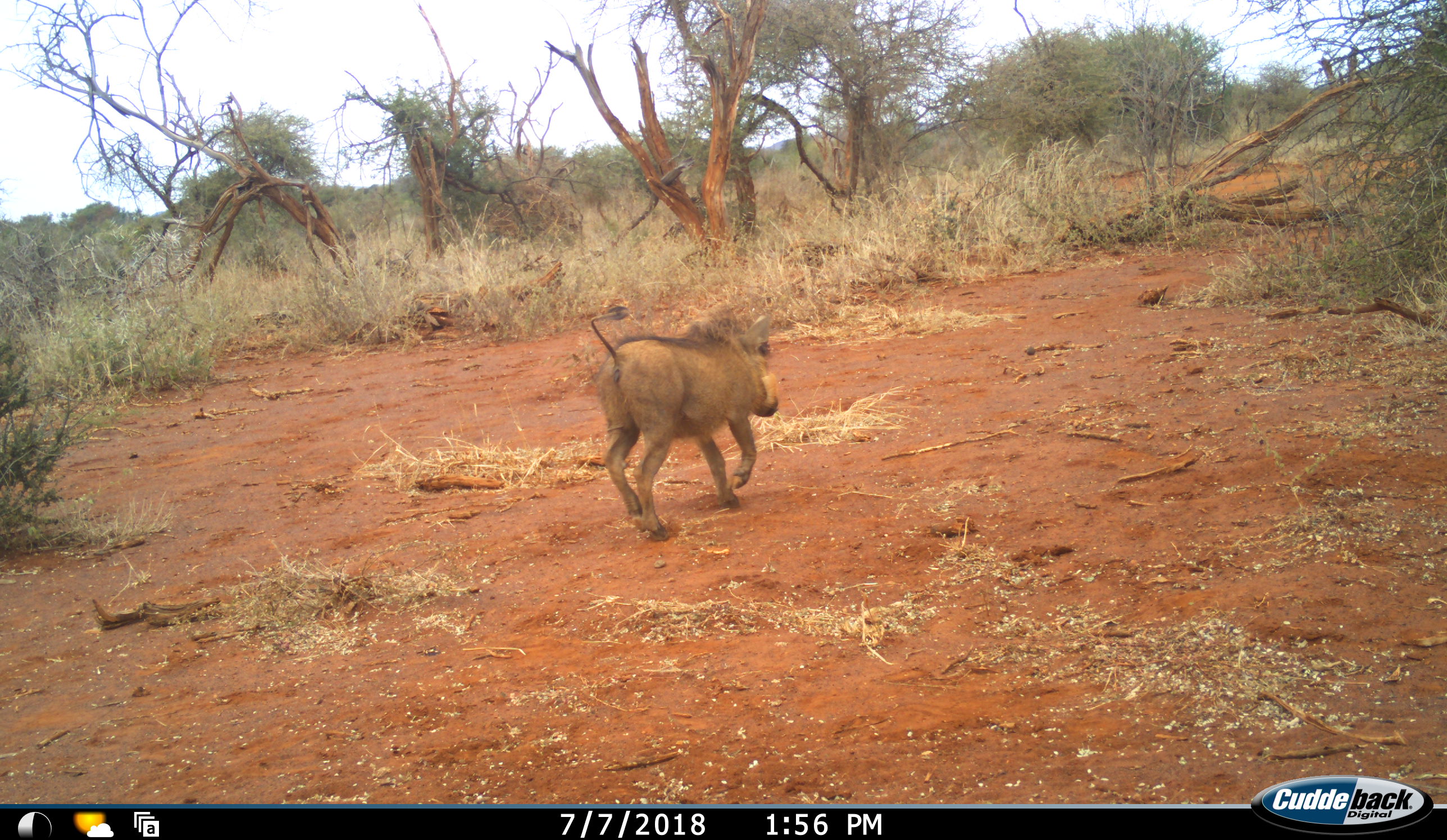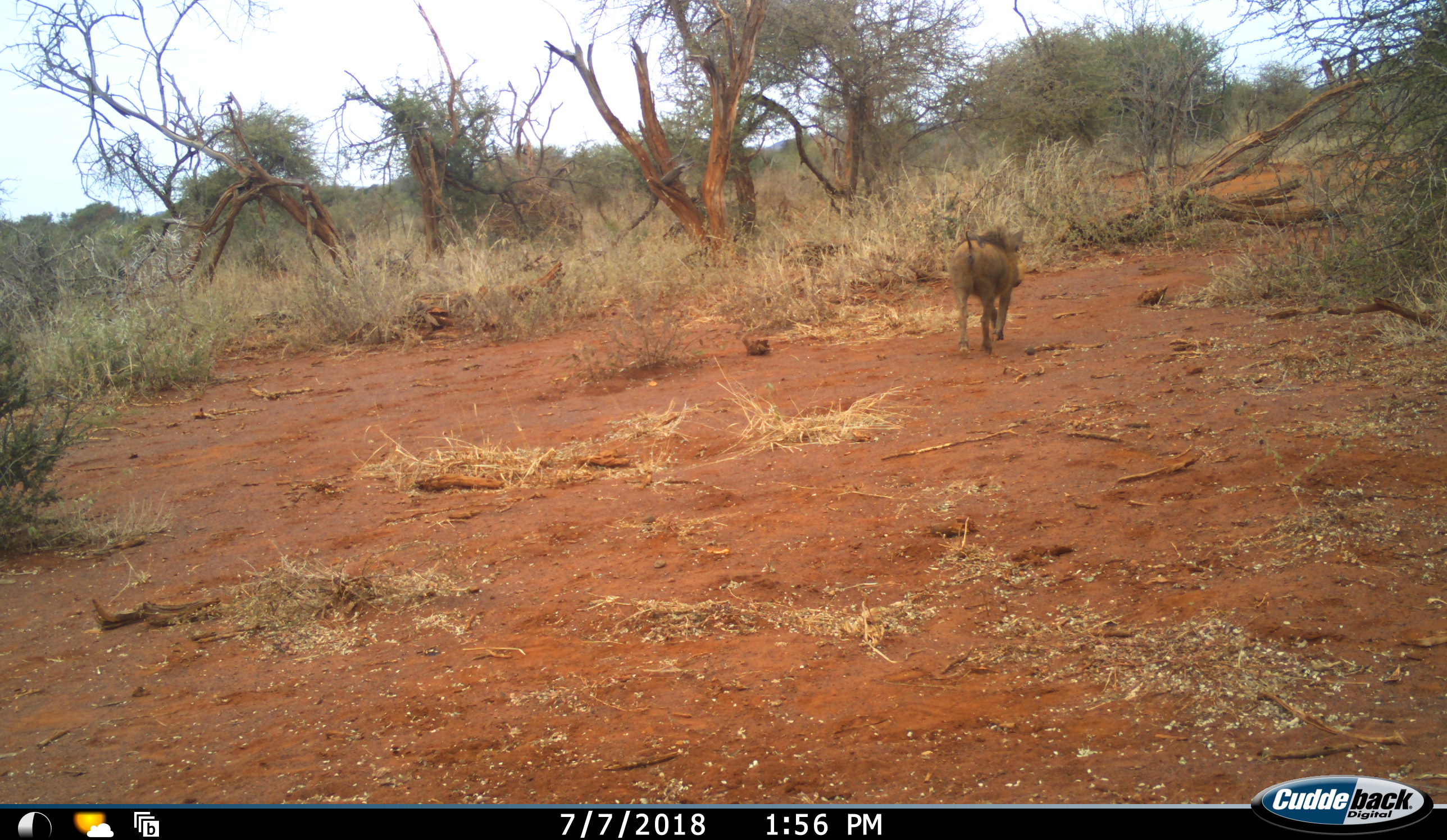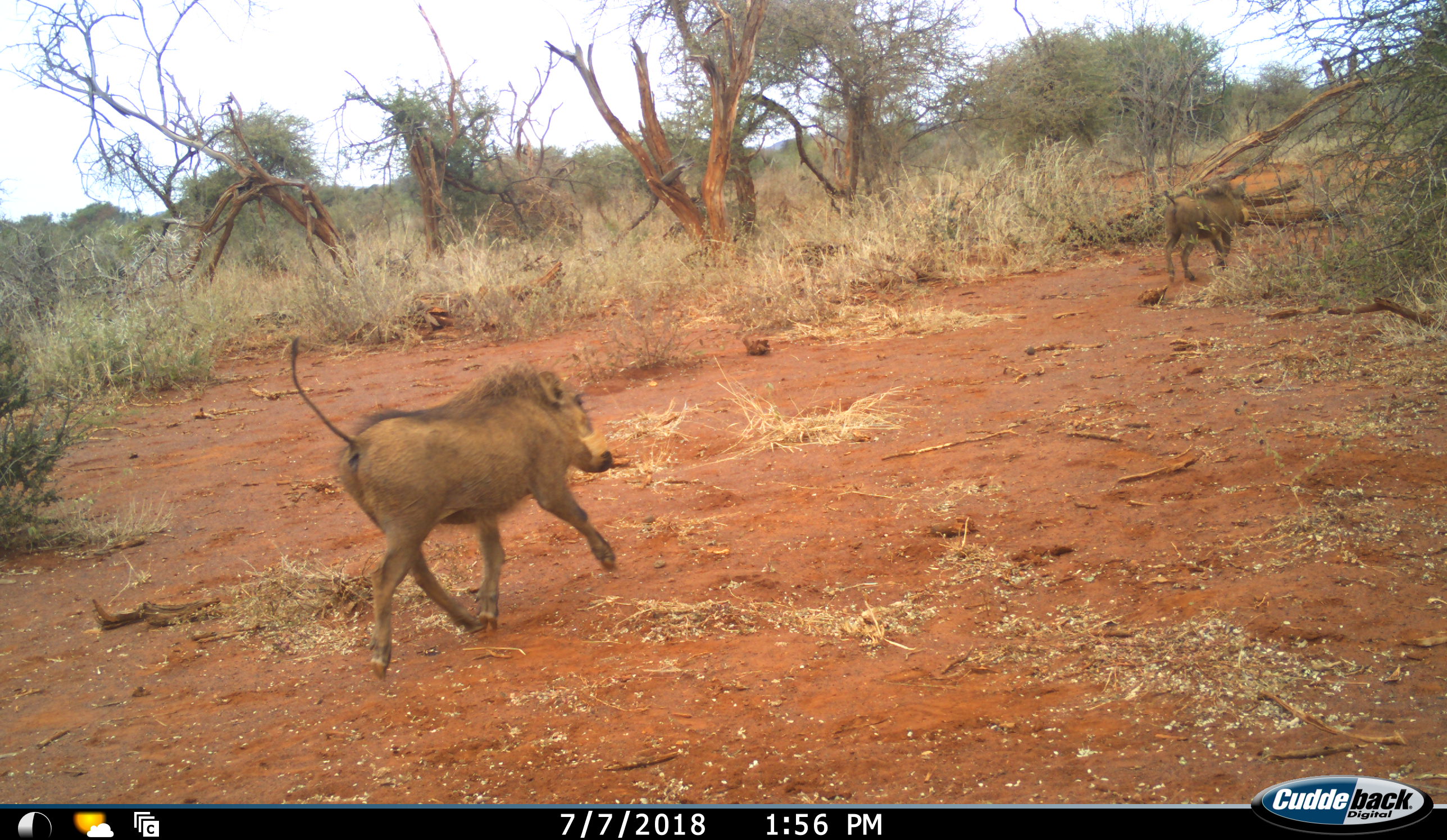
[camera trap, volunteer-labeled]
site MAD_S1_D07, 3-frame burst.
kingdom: Animalia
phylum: Chordata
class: Mammalia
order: Artiodactyla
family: Suidae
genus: Phacochoerus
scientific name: Phacochoerus africanus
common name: warthog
Warthog (Phacochoerus africanus), count 2. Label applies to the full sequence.